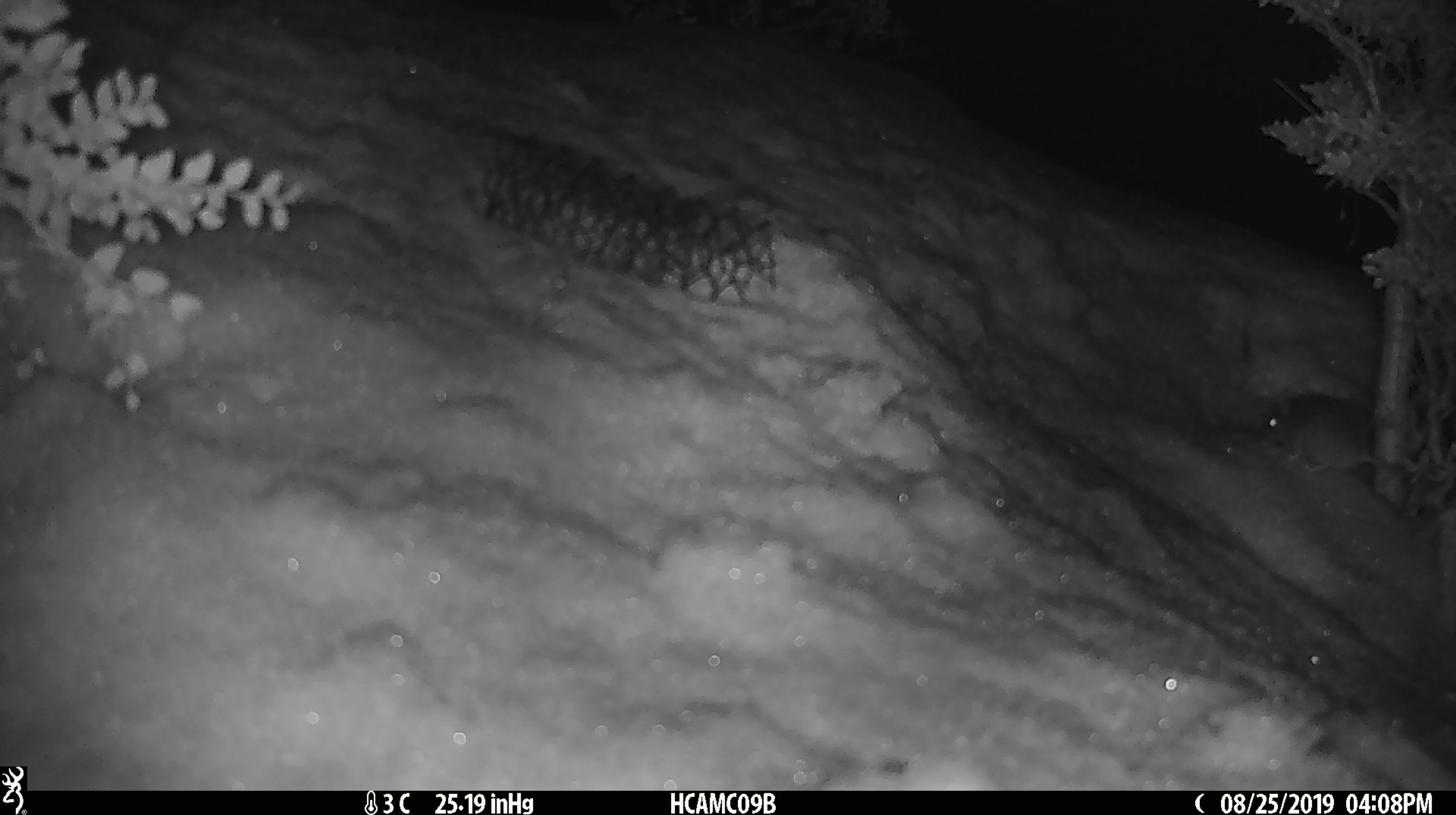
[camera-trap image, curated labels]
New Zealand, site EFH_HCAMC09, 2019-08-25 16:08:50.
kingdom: Animalia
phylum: Chordata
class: Mammalia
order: Rodentia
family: Muridae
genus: Mus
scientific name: Mus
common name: mouse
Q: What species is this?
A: Mouse (Mus).